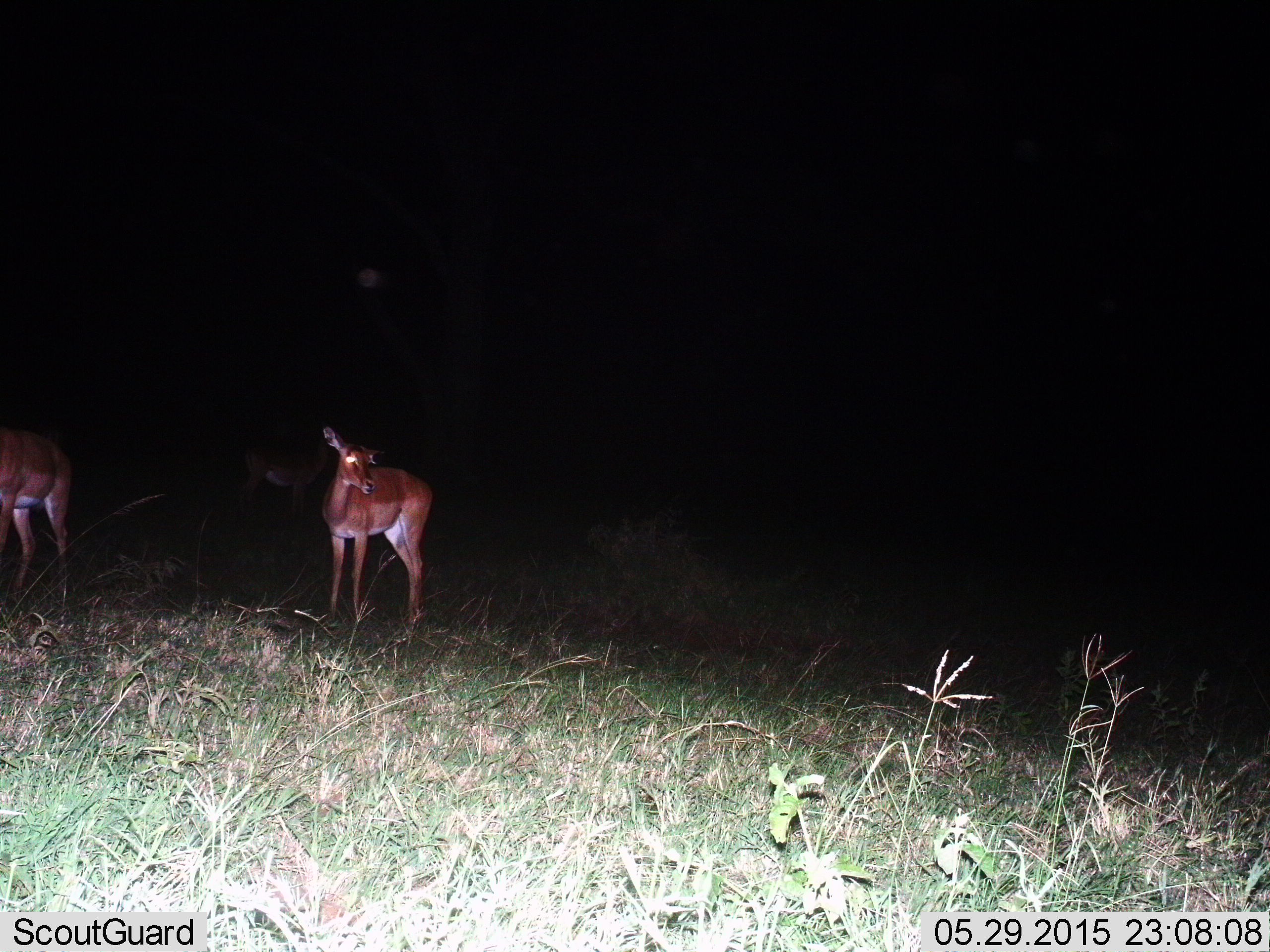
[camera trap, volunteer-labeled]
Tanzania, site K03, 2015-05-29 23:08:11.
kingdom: Animalia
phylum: Chordata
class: Mammalia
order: Artiodactyla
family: Bovidae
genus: Aepyceros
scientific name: Aepyceros melampus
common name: impala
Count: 3.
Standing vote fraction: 100%.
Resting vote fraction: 0%.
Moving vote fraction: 0%.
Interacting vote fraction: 0%.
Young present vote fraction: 0%.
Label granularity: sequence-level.